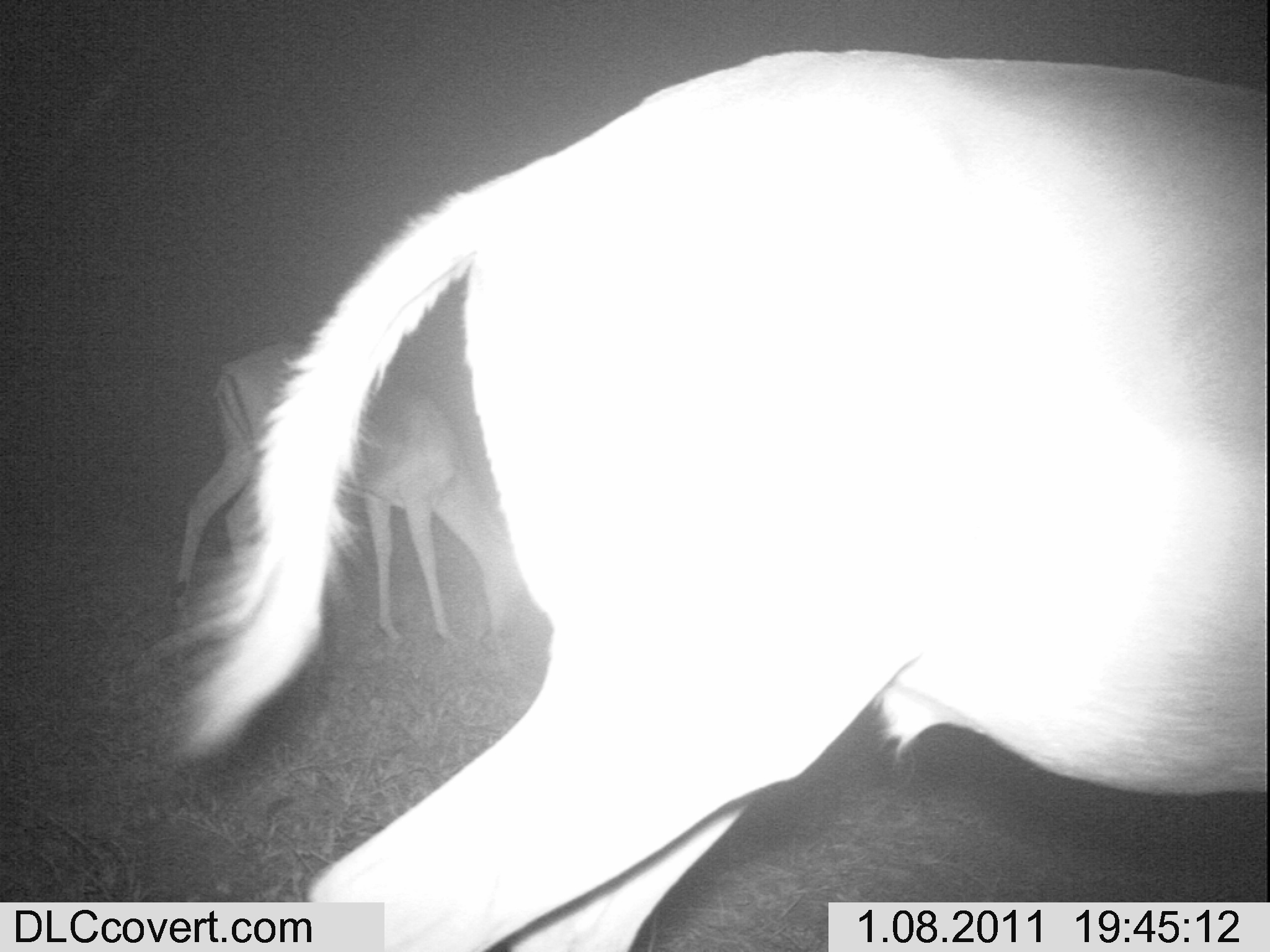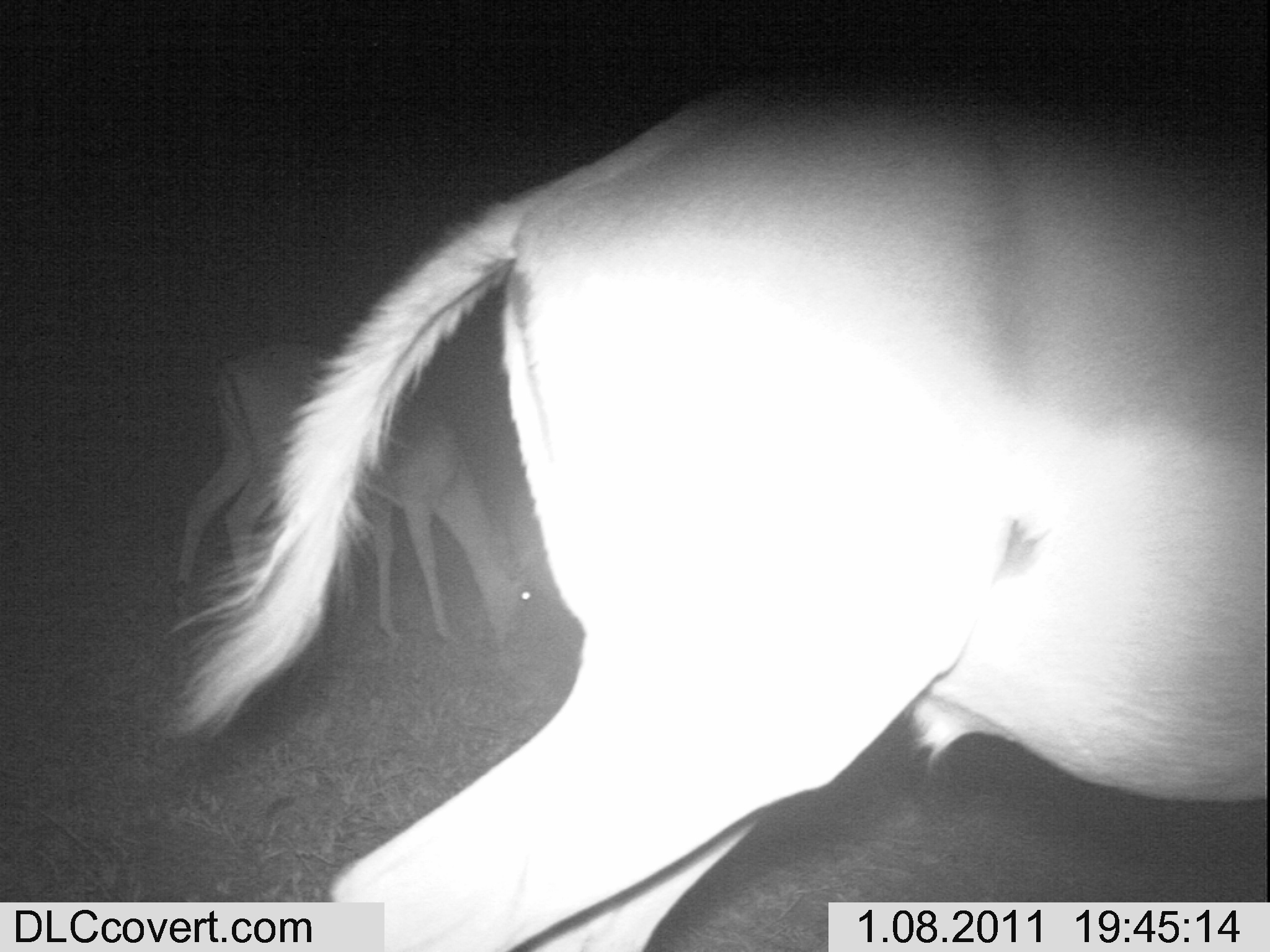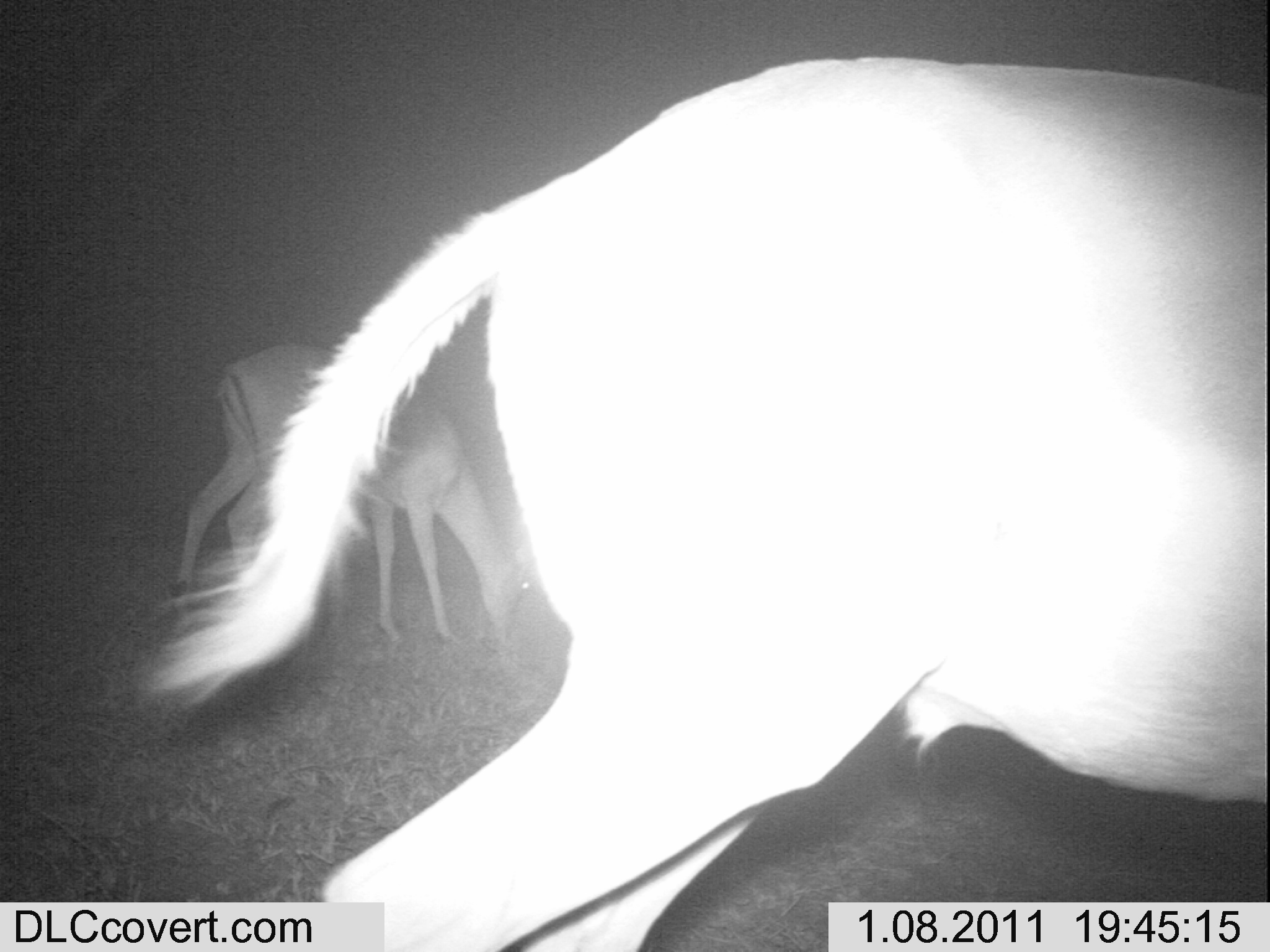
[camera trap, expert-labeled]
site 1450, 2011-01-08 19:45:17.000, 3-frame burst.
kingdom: Animalia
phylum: Chordata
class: Mammalia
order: Artiodactyla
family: Bovidae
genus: Aepyceros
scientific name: Aepyceros melampus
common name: impala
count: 2